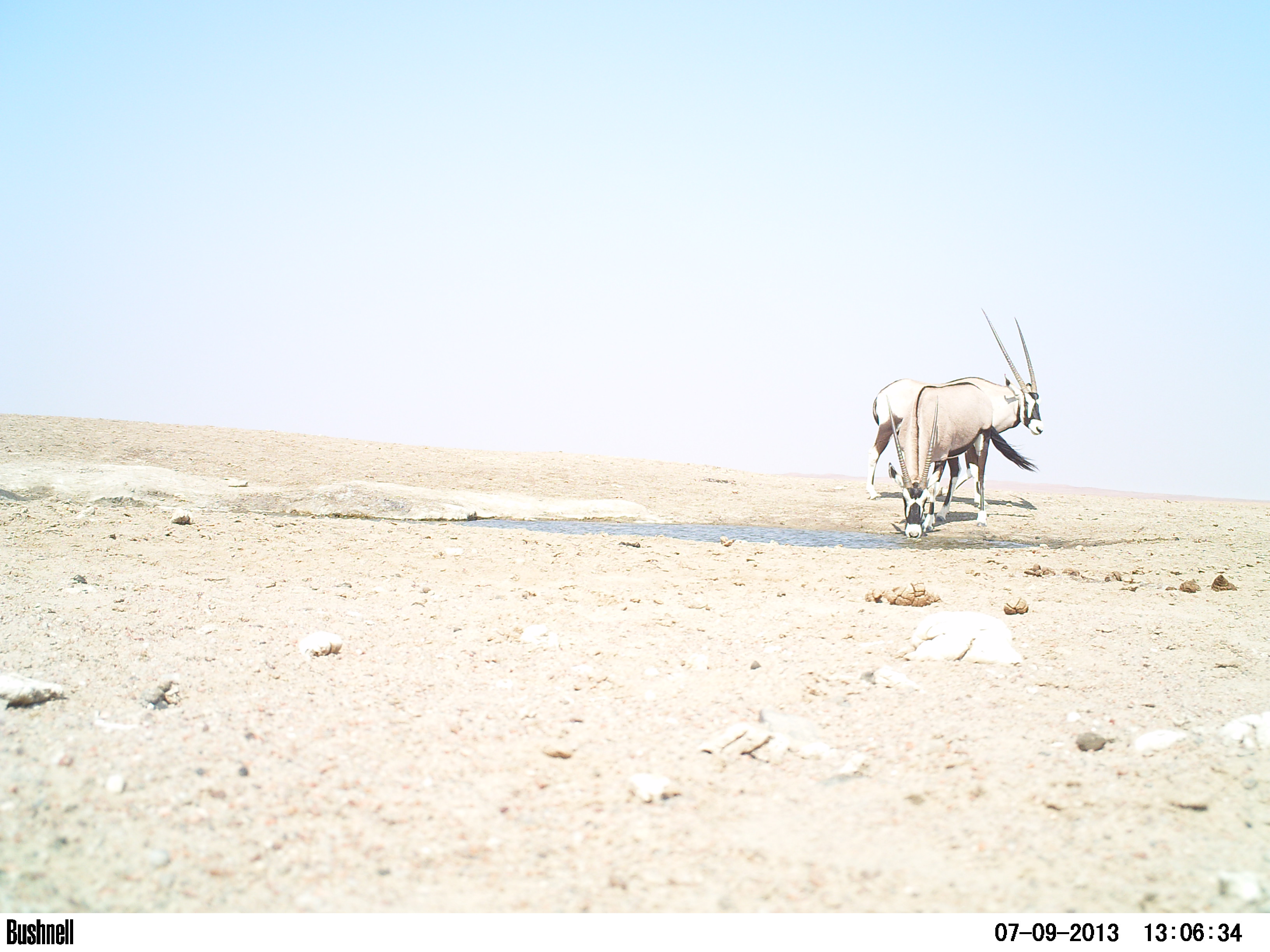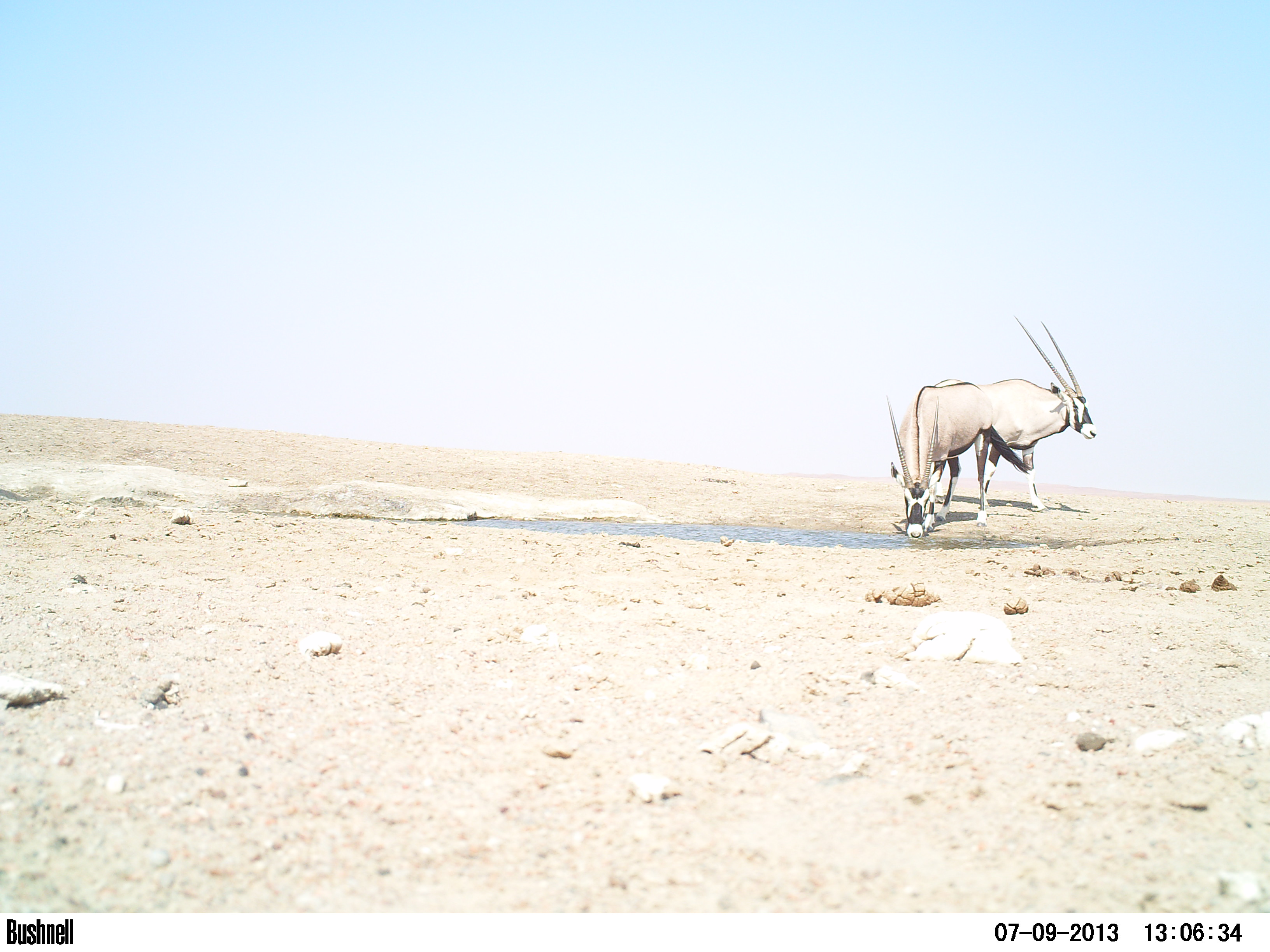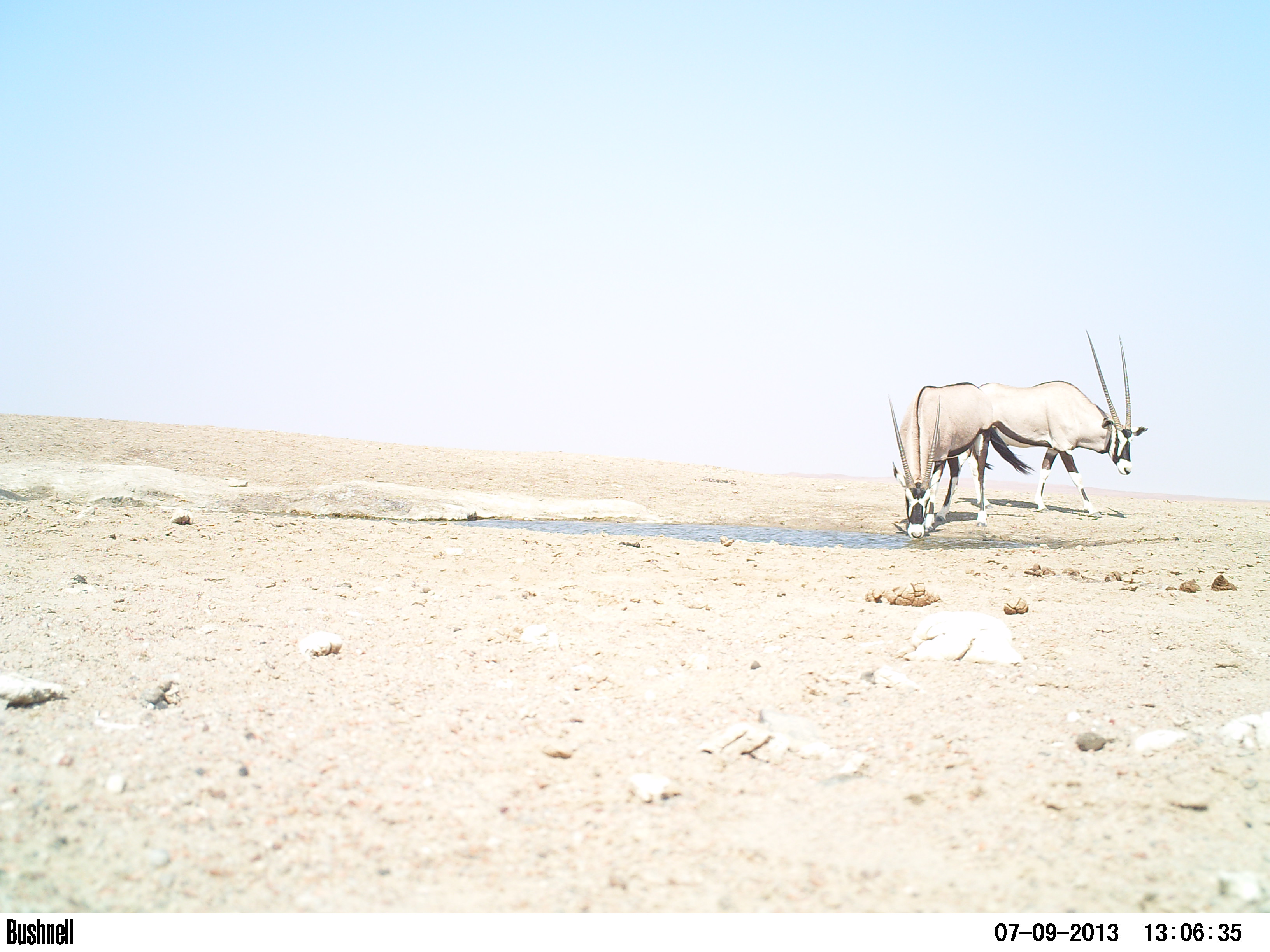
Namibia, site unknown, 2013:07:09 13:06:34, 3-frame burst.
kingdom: Animalia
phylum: Chordata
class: Mammalia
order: Artiodactyla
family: Bovidae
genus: Oryx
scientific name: Oryx gazella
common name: gemsbok